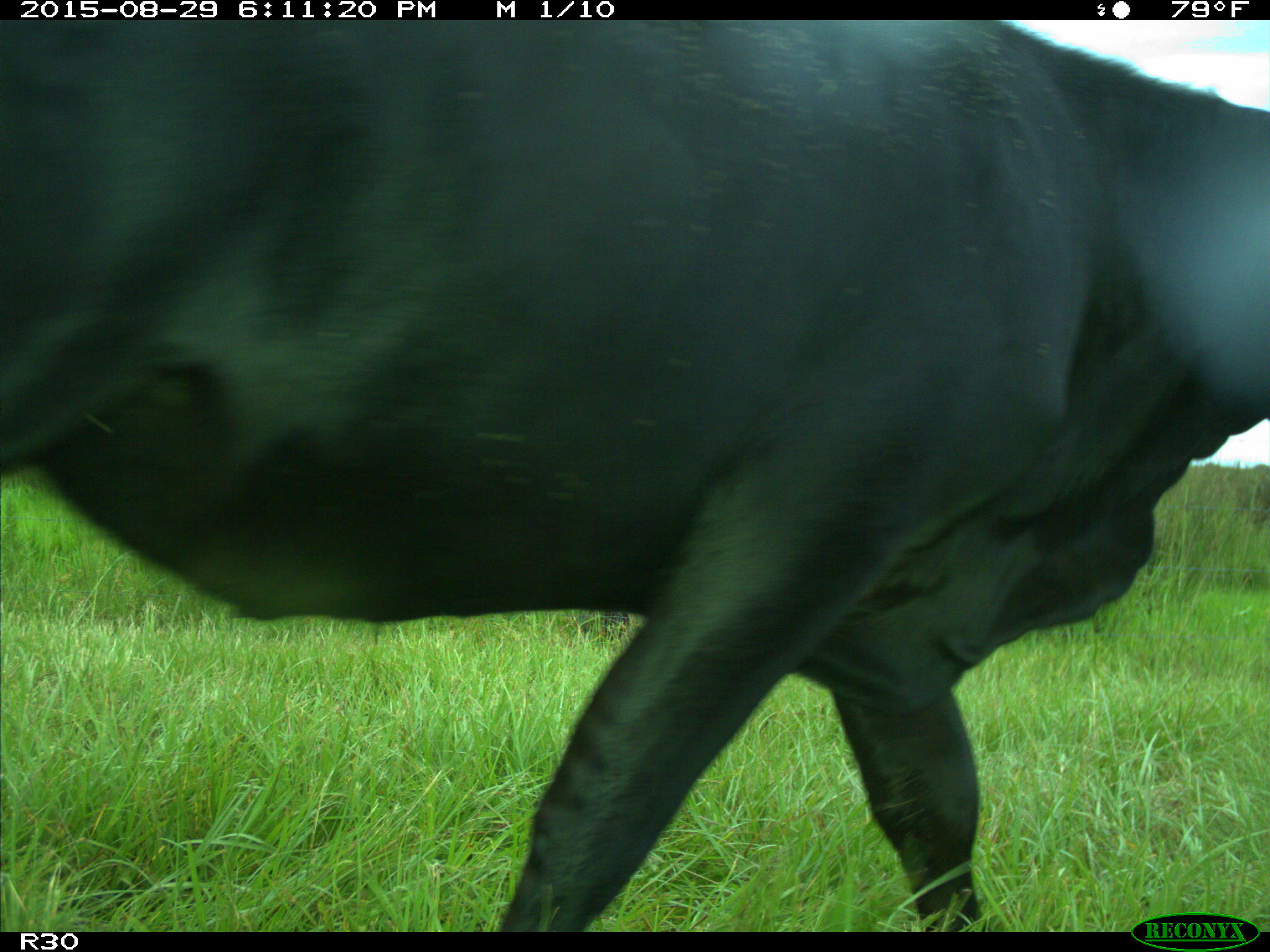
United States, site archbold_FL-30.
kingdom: Animalia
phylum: Chordata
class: Mammalia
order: Artiodactyla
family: Bovidae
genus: Bos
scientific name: Bos taurus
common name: domestic cow